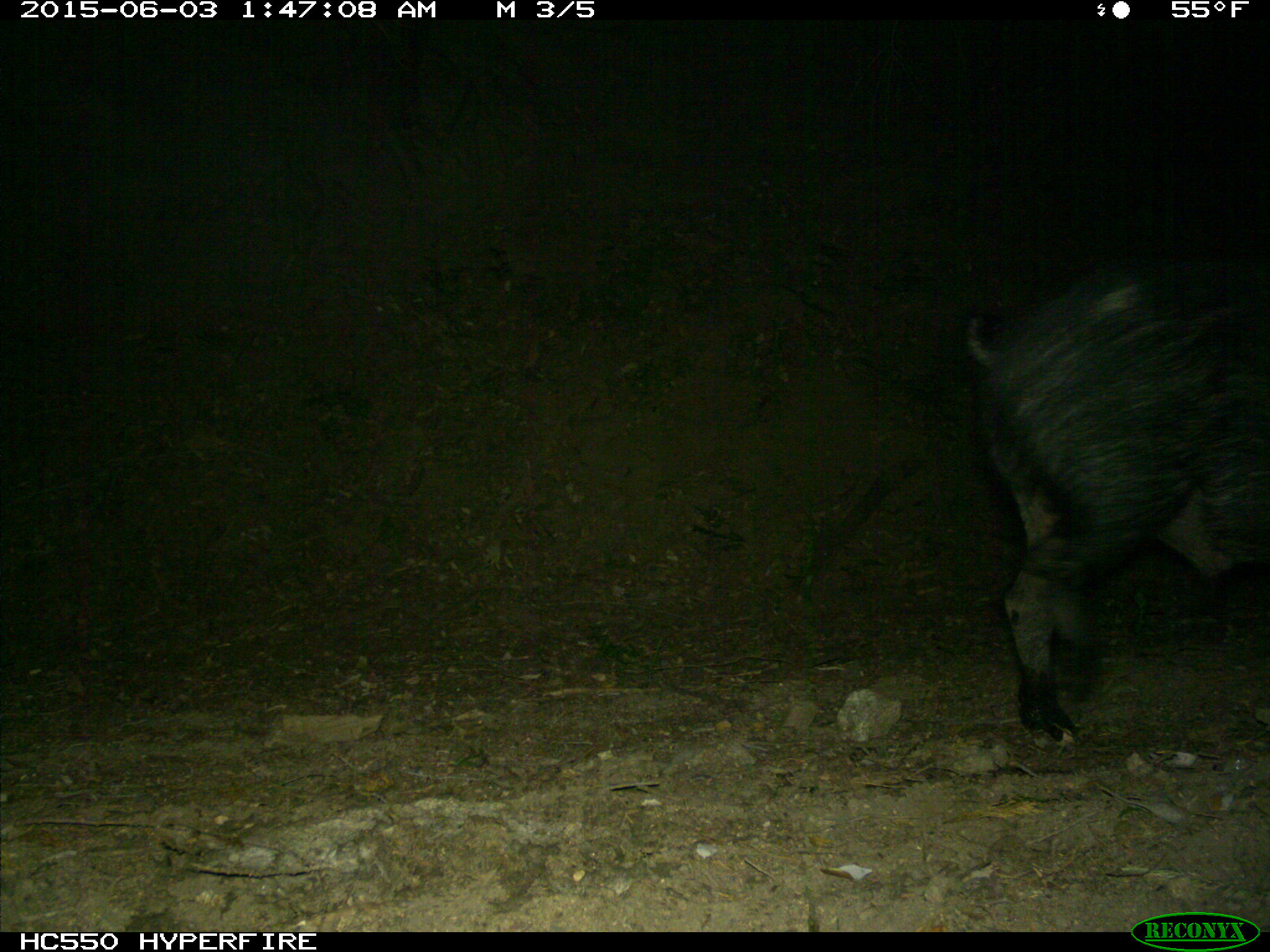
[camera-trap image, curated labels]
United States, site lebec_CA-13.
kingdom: Animalia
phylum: Chordata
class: Mammalia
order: Artiodactyla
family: Suidae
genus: Sus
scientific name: Sus scrofa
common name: wild boar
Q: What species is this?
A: Sus scrofa (wild boar).